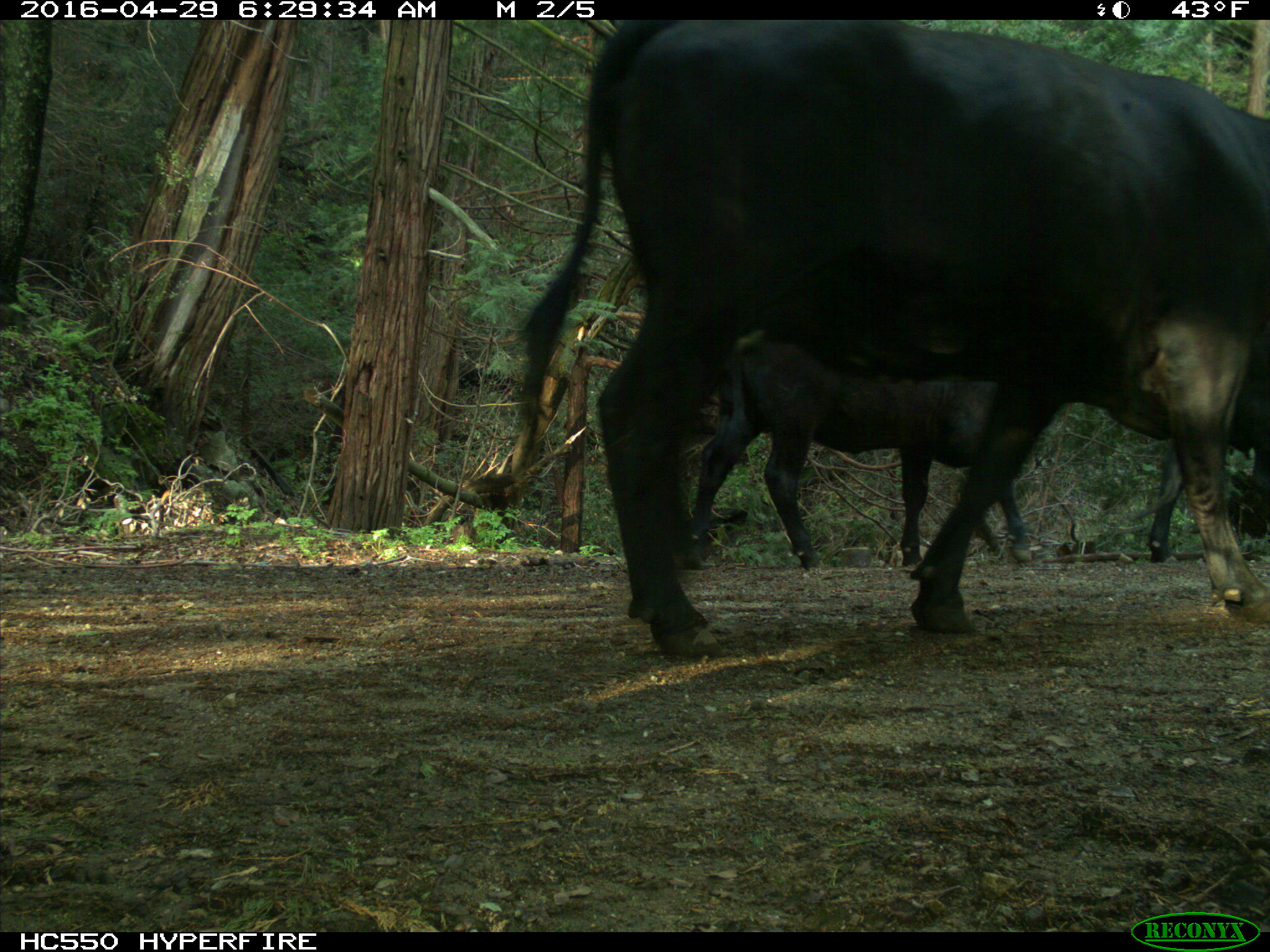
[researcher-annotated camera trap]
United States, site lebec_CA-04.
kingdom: Animalia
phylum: Chordata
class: Mammalia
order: Artiodactyla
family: Bovidae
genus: Bos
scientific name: Bos taurus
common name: domestic cow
Bos taurus (domestic cow).